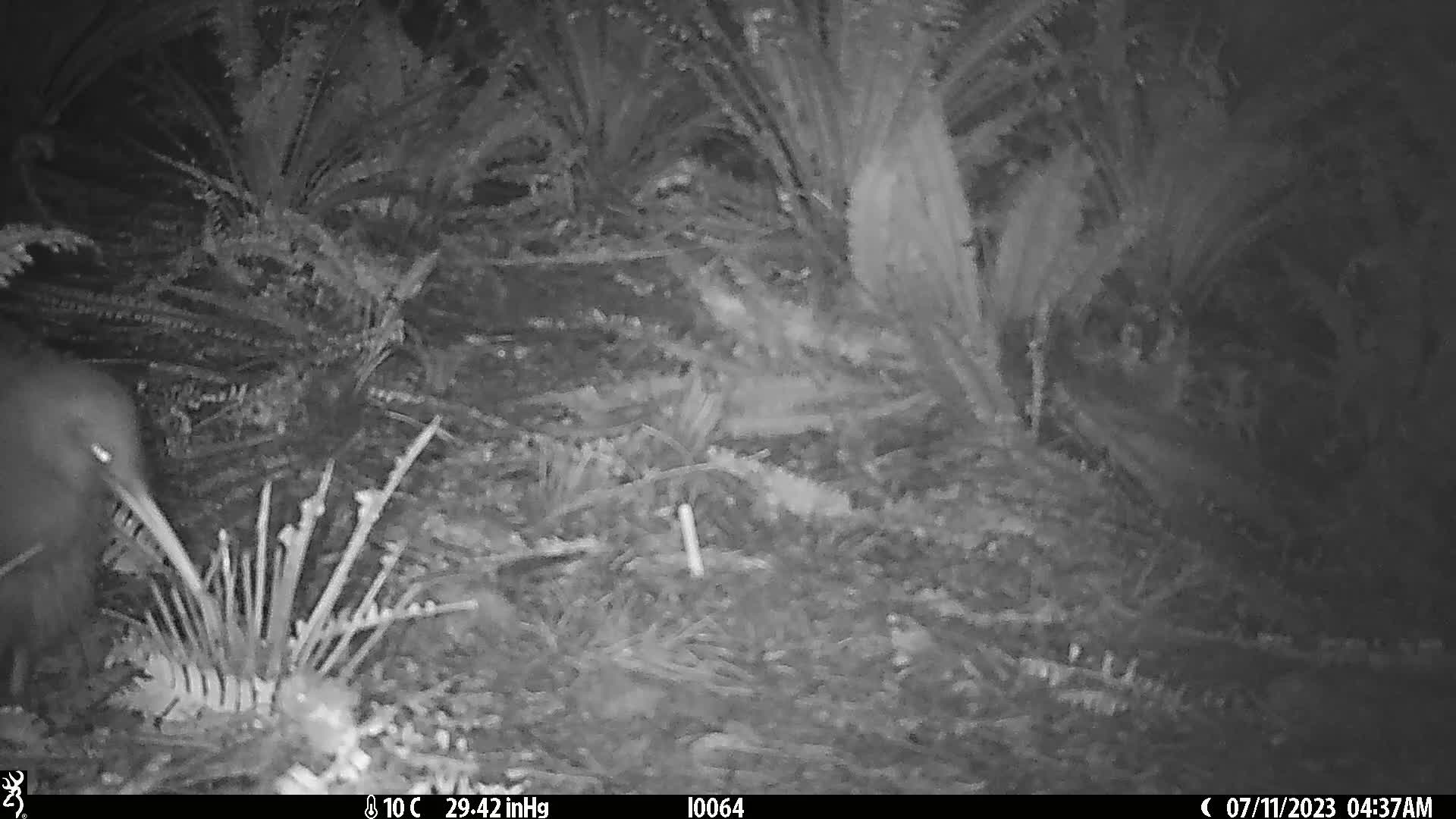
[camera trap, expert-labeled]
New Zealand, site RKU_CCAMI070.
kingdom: Animalia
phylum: Chordata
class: Aves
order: Apterygiformes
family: Apterygidae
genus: Apteryx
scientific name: Apteryx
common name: kiwi